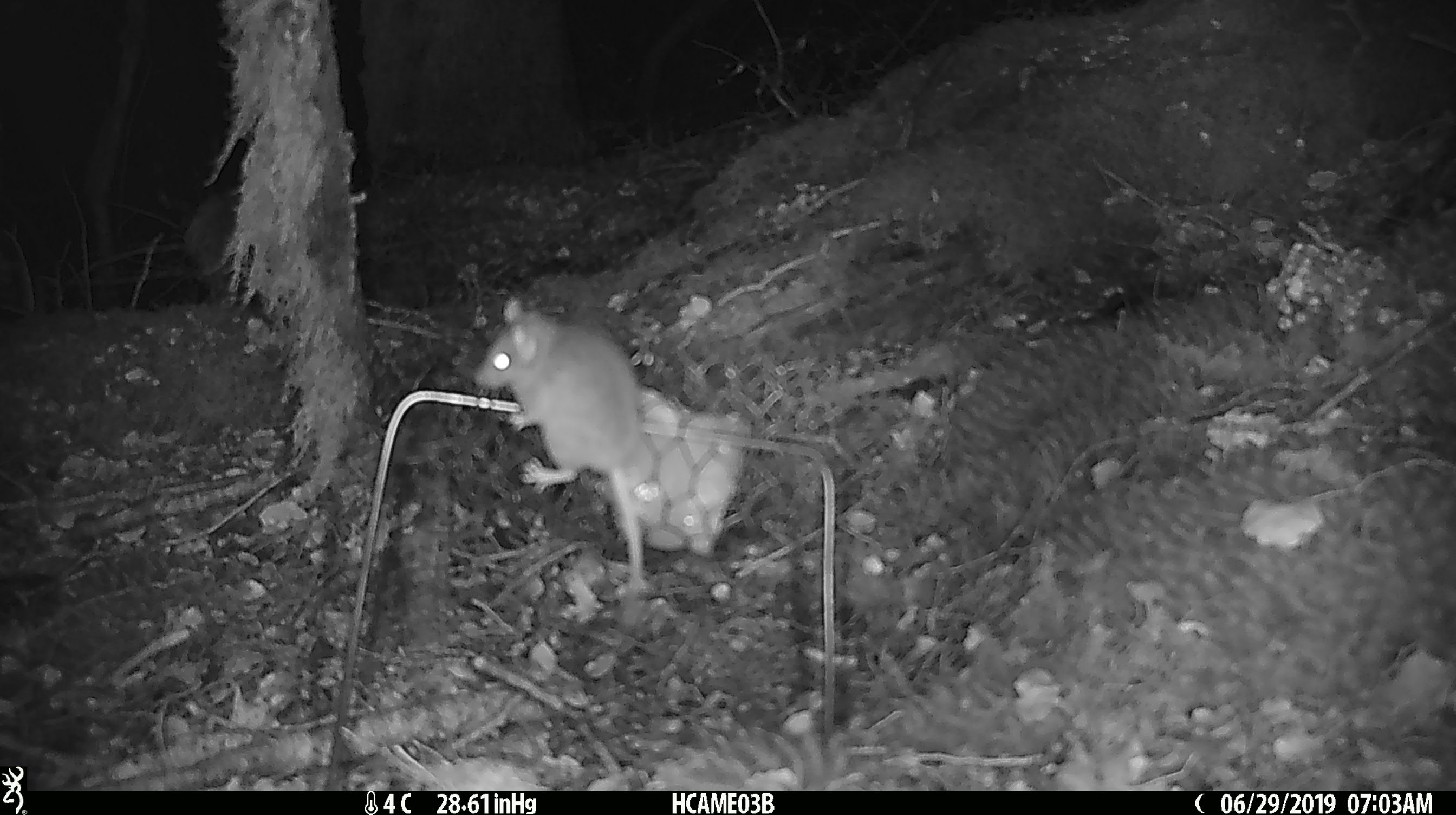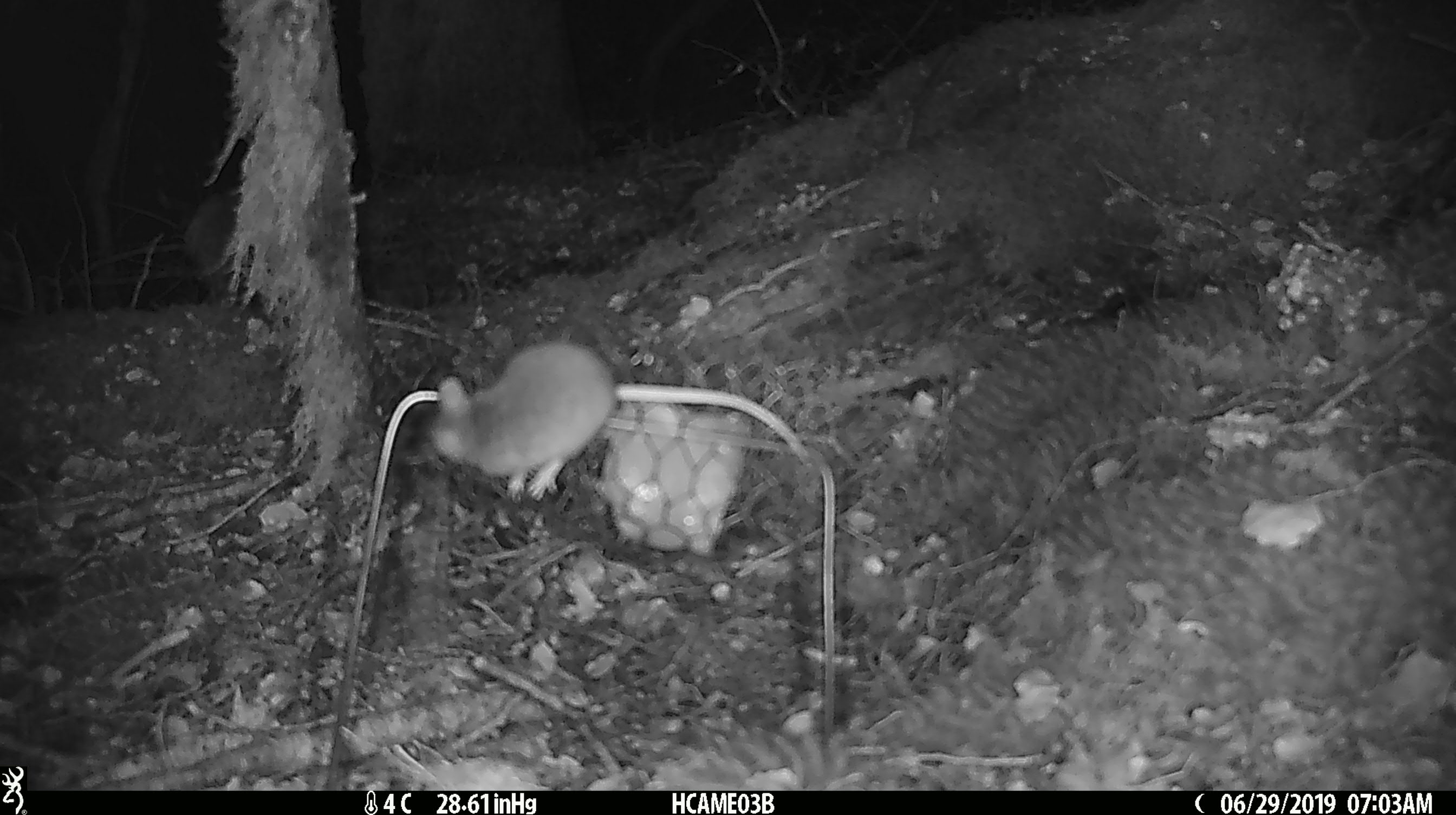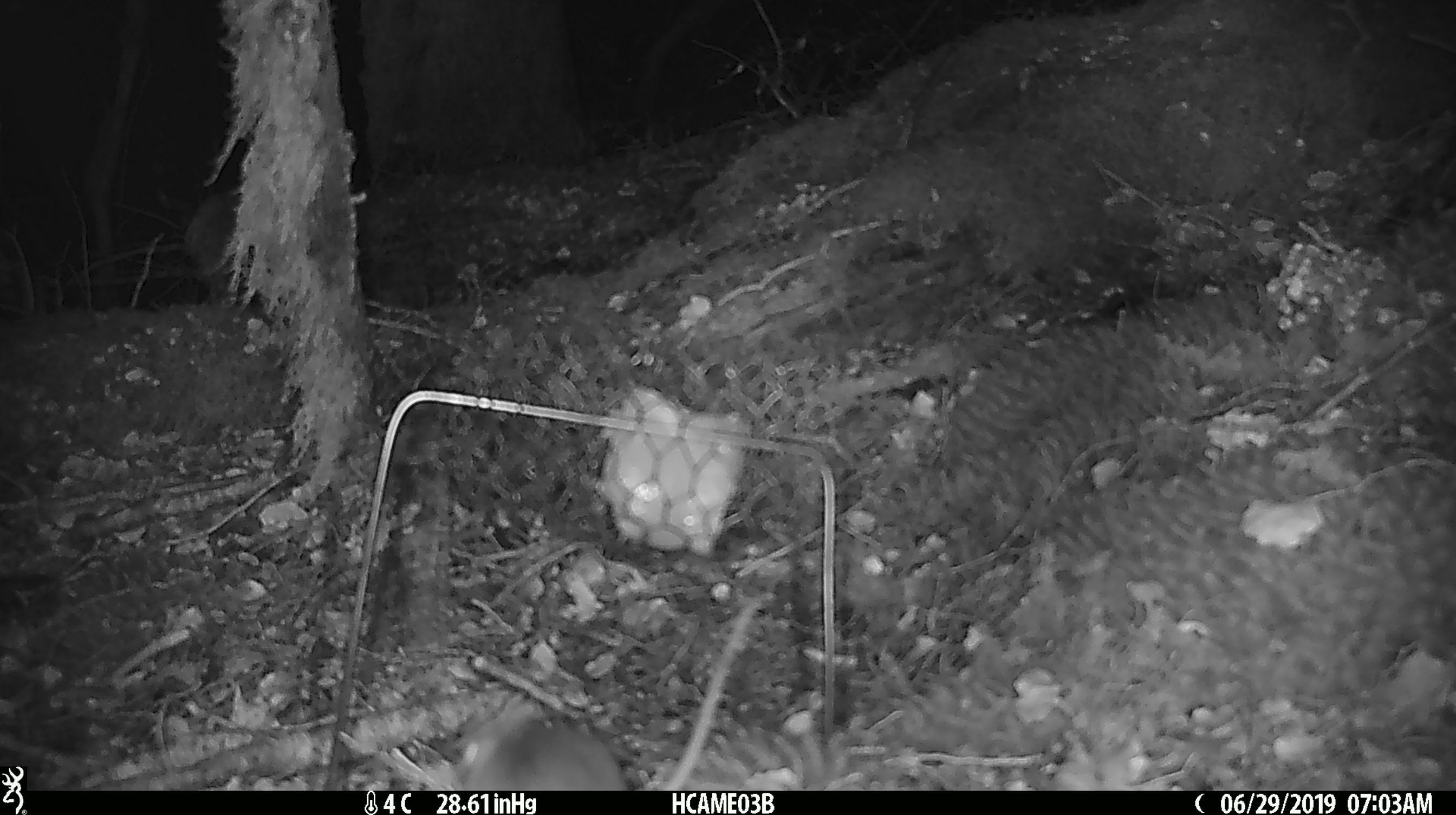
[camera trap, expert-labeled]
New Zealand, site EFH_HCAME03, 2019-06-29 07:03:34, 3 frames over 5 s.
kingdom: Animalia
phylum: Chordata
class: Mammalia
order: Rodentia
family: Muridae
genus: Mus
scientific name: Mus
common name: mouse